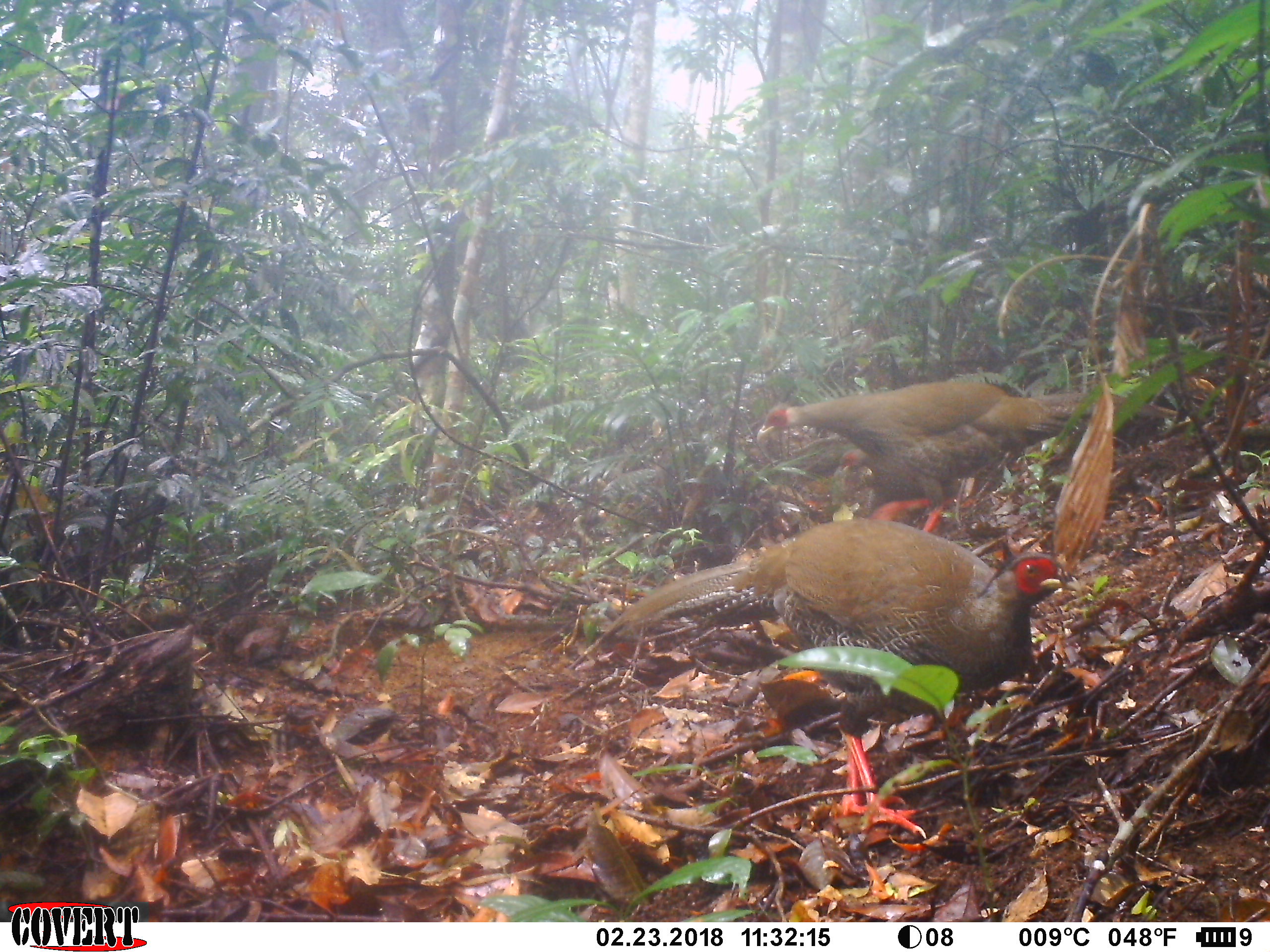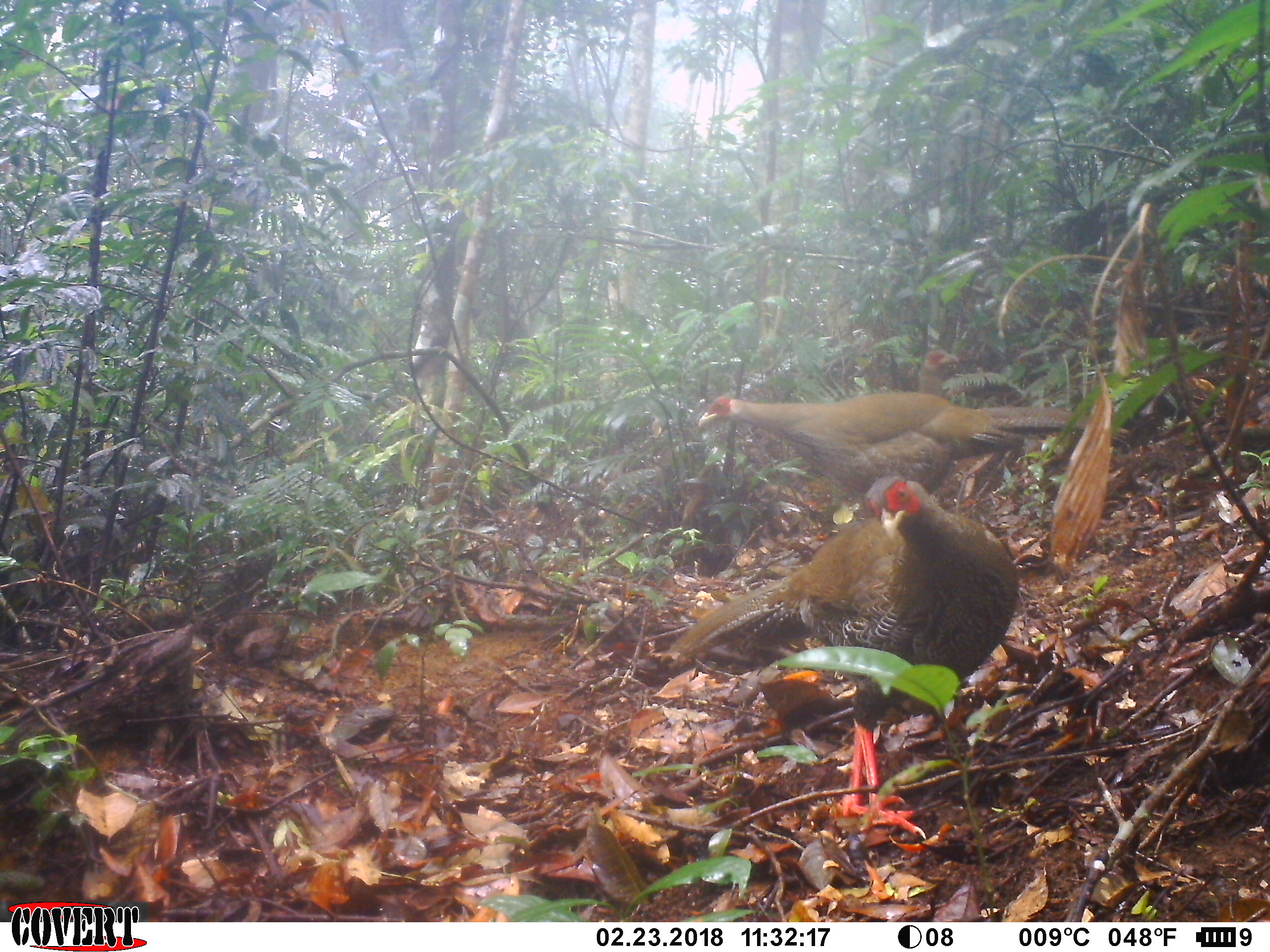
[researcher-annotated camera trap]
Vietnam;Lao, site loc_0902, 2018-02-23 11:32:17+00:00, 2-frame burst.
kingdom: Animalia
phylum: Chordata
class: Aves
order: Galliformes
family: Phasianidae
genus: Lophura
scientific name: Lophura nycthemera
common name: silver pheasant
Silver pheasant (Lophura nycthemera). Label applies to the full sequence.